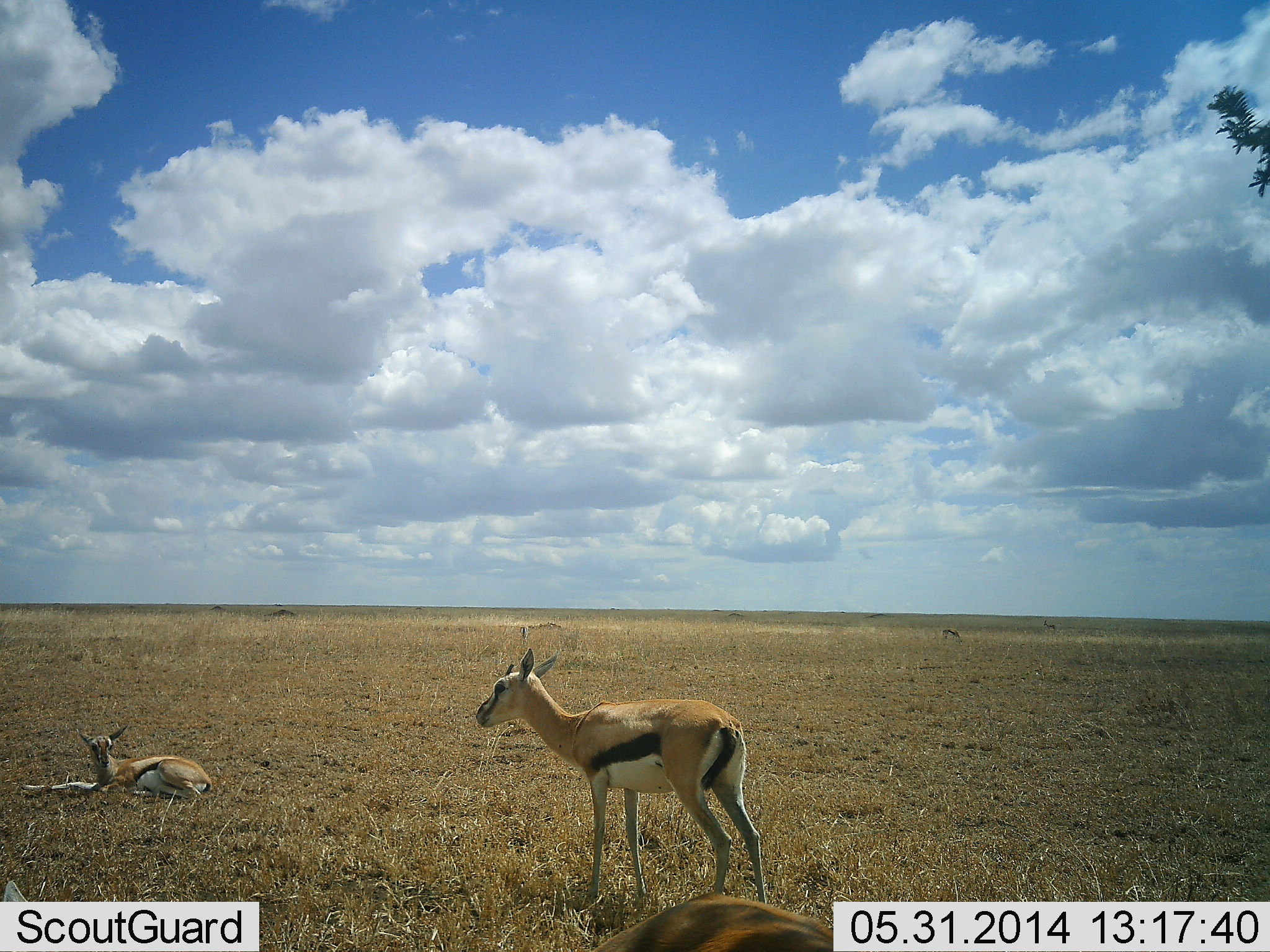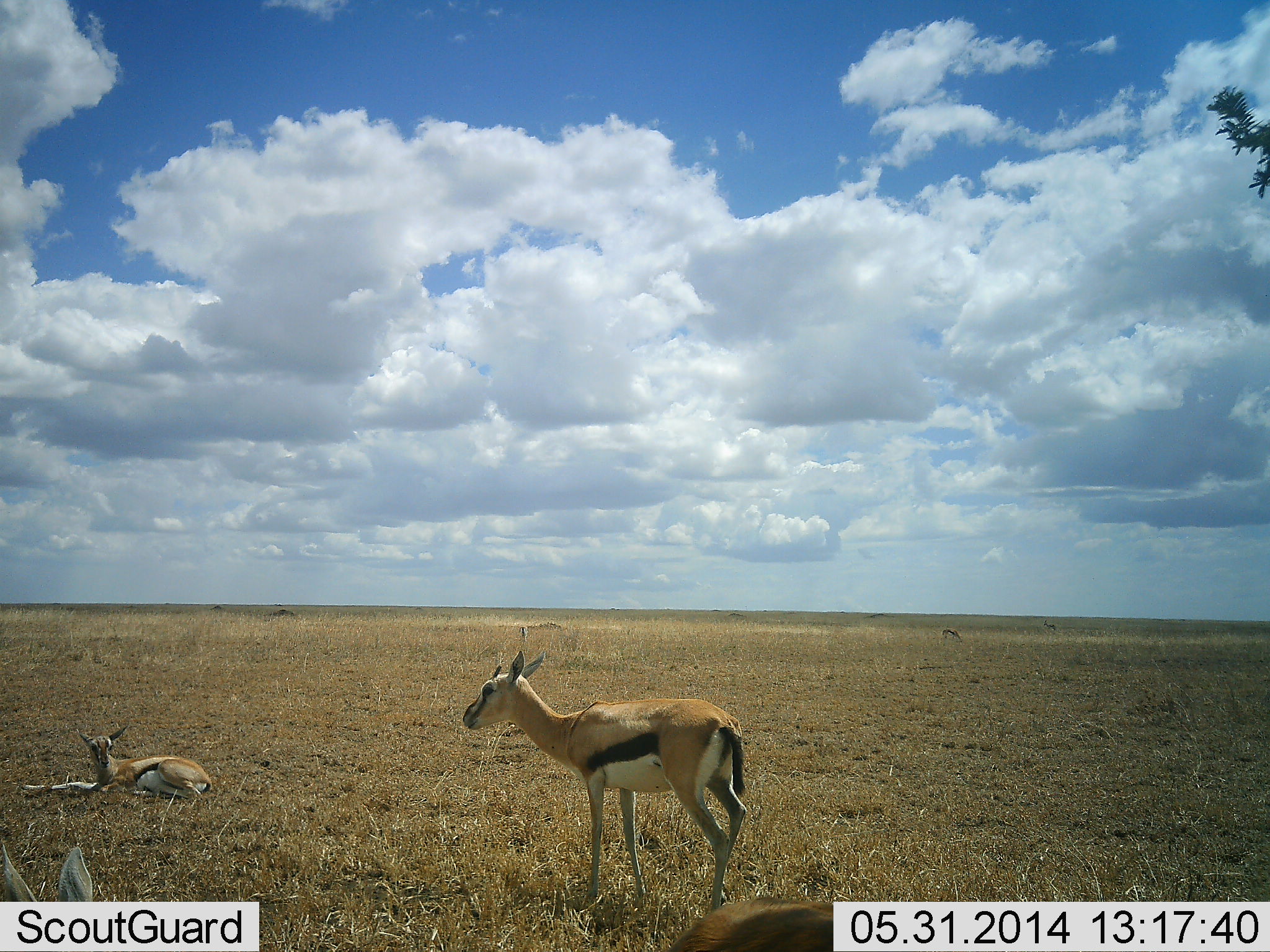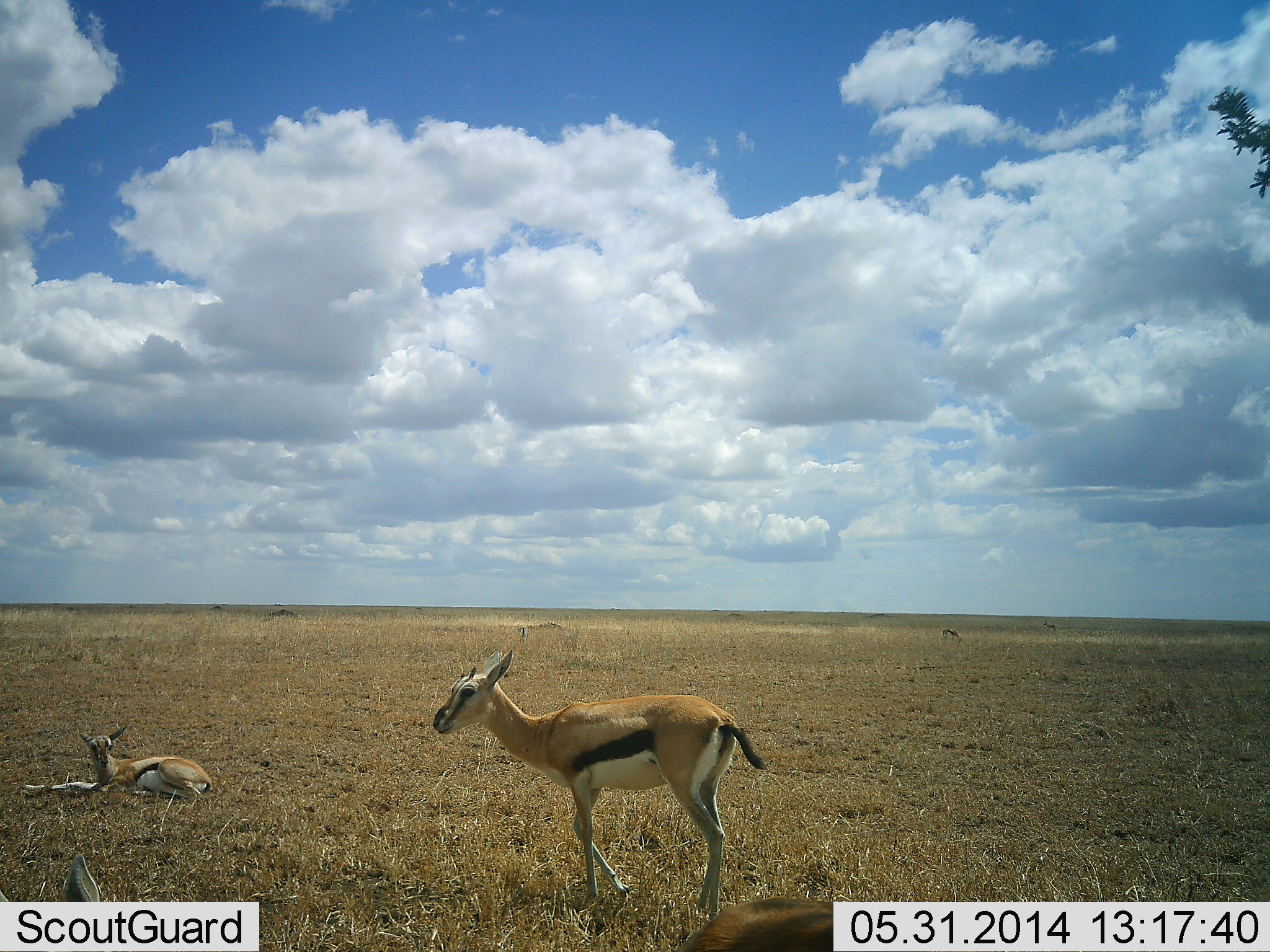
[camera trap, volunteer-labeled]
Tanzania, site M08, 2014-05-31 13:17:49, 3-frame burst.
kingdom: Animalia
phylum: Chordata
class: Mammalia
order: Artiodactyla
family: Bovidae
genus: Eudorcas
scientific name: Eudorcas thomsonii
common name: thomson's gazelle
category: gazellethomsons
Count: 3.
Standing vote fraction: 90%.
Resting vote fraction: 100%.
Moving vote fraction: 30%.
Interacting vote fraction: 0%.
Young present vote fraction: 0%.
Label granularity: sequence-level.